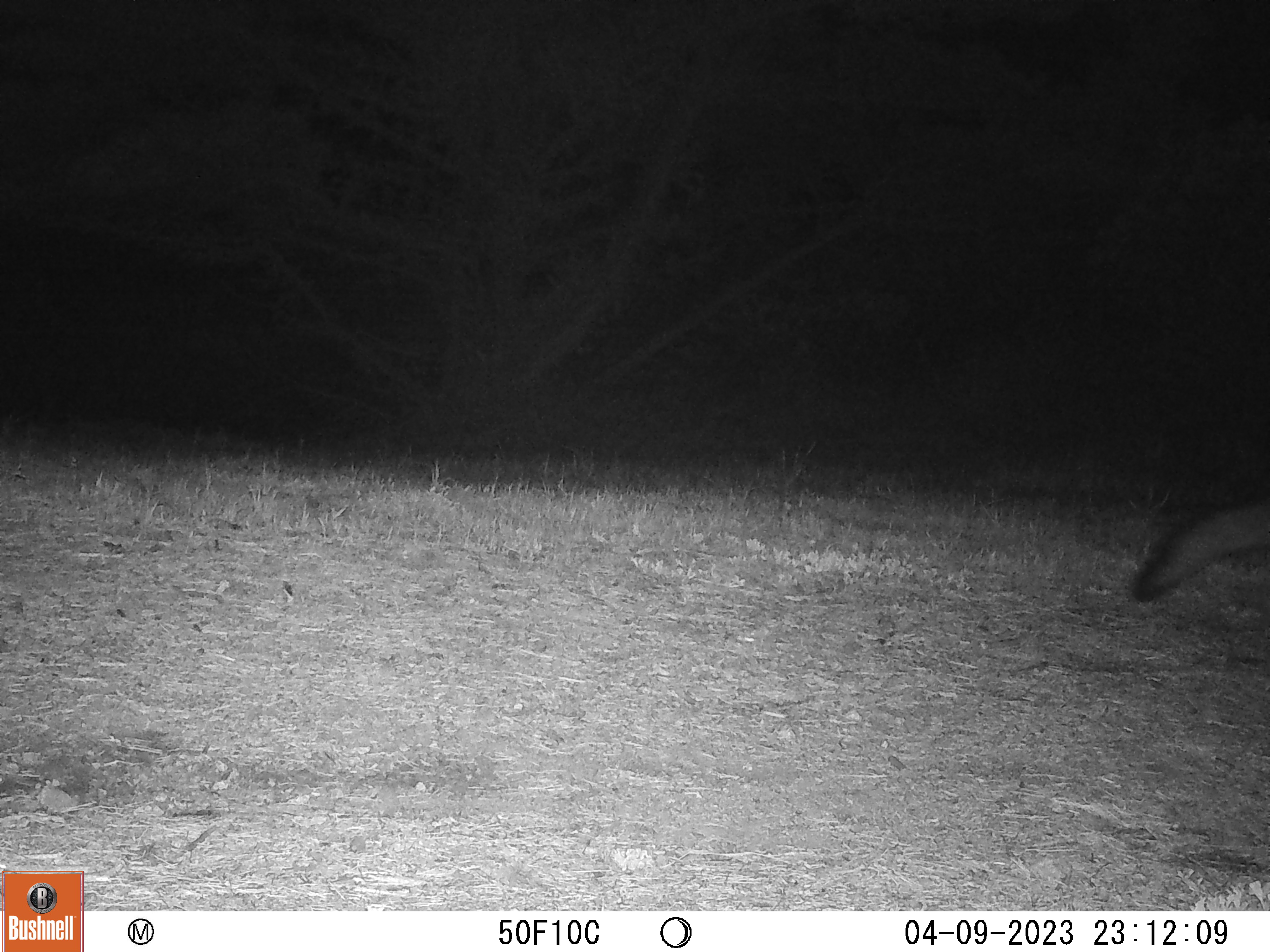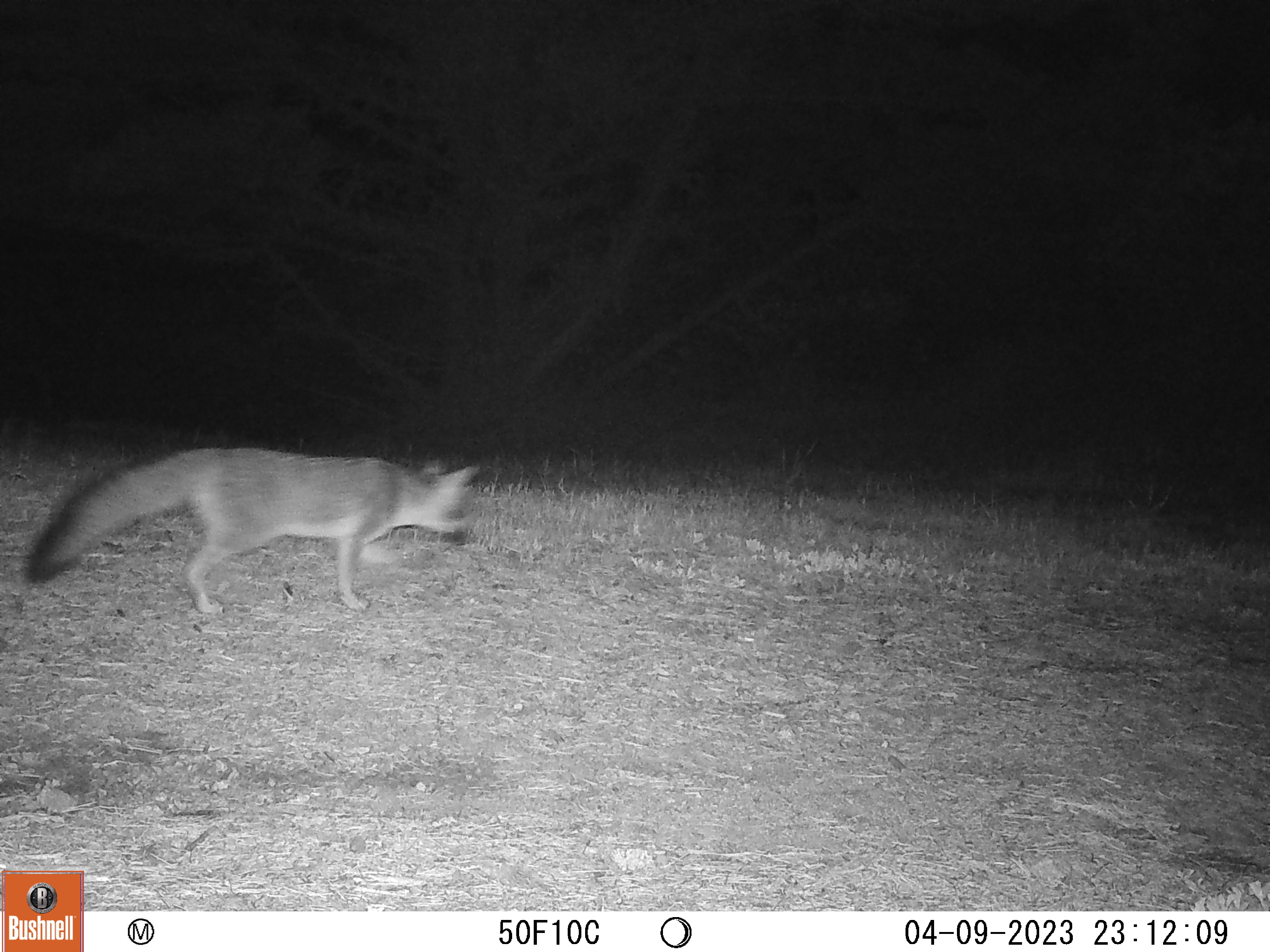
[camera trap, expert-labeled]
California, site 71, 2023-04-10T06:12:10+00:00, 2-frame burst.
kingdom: Animalia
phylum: Chordata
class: Mammalia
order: Carnivora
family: Canidae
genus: Urocyon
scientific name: Urocyon cinereoargenteus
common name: gray fox